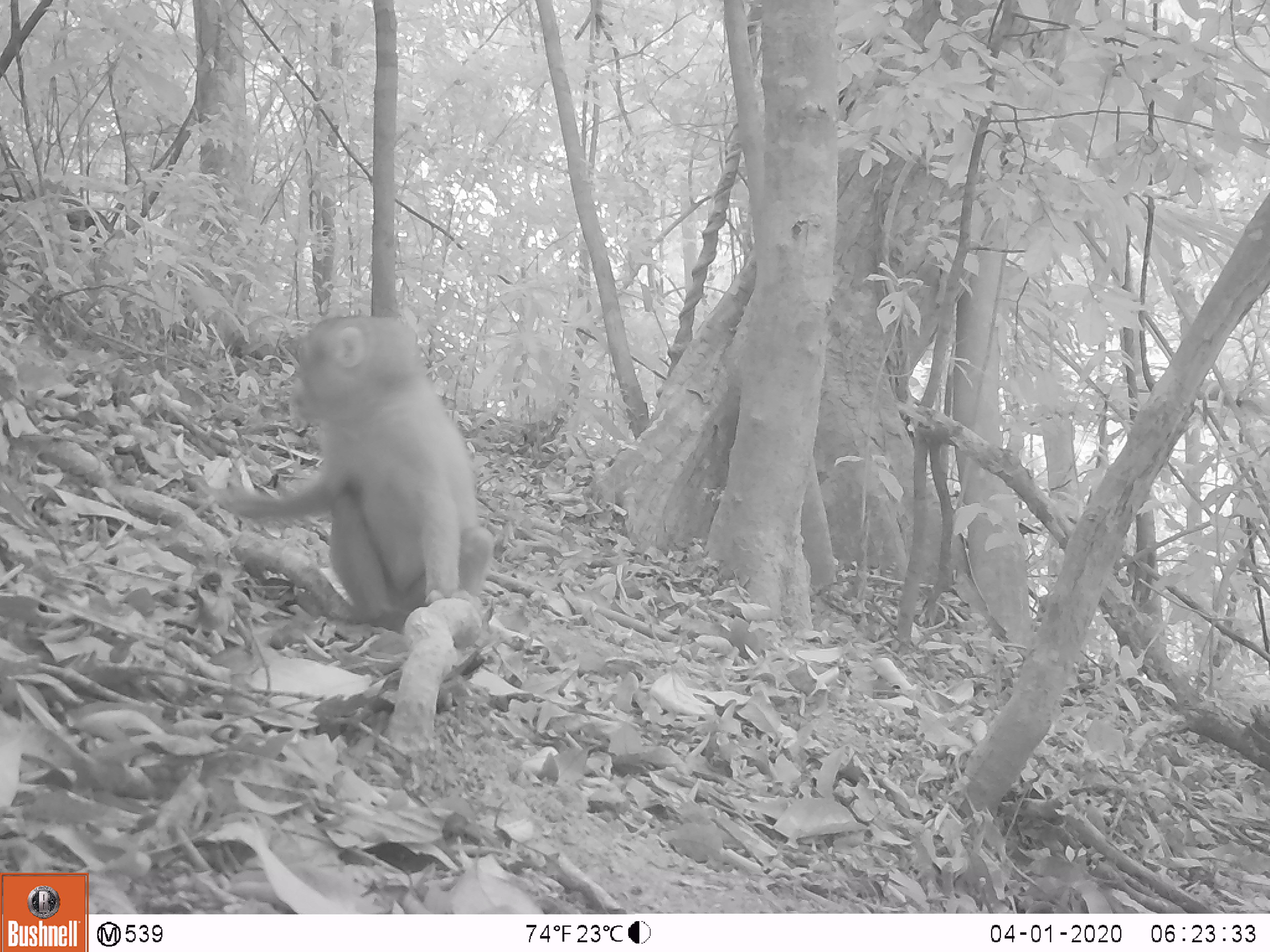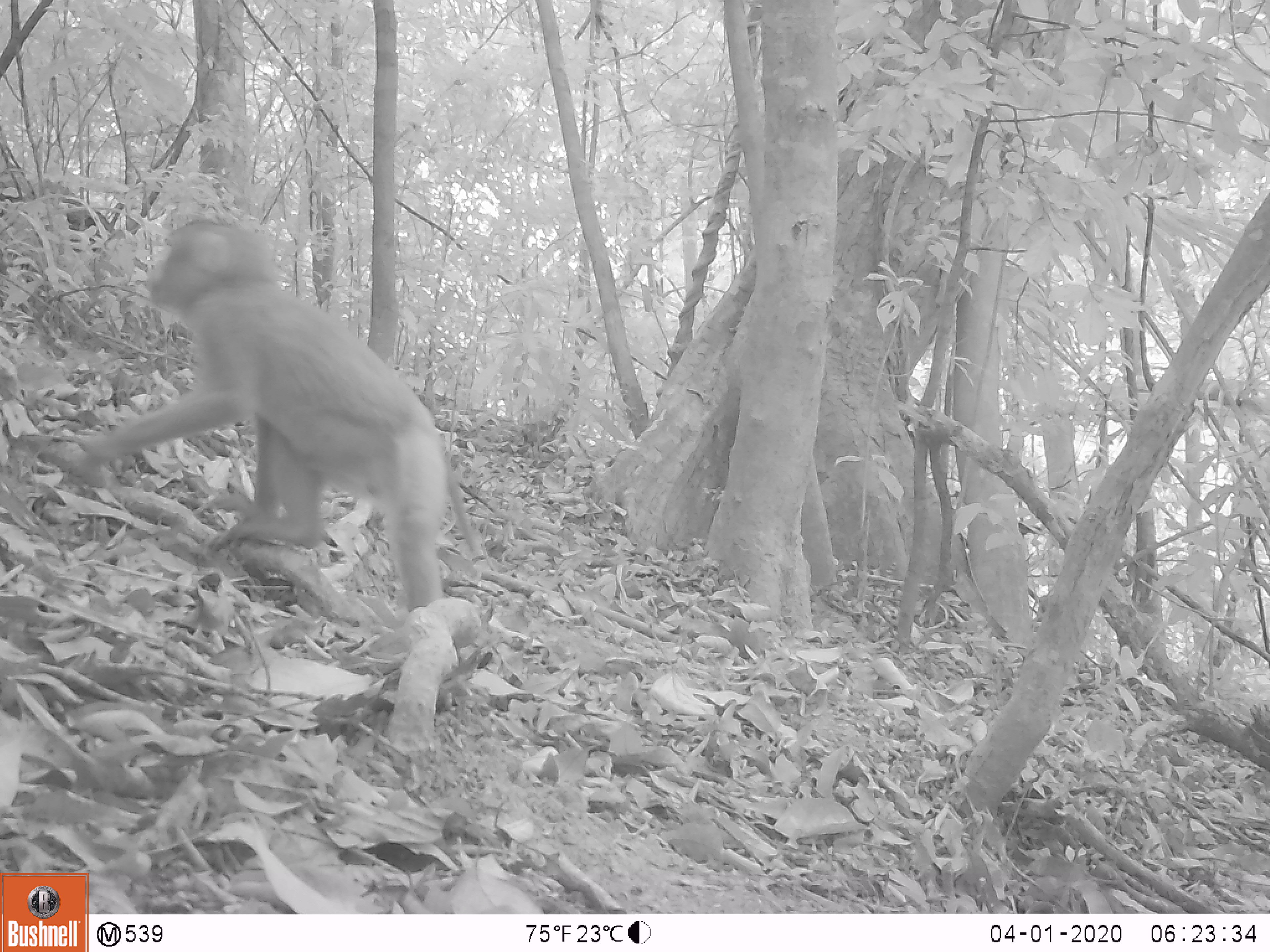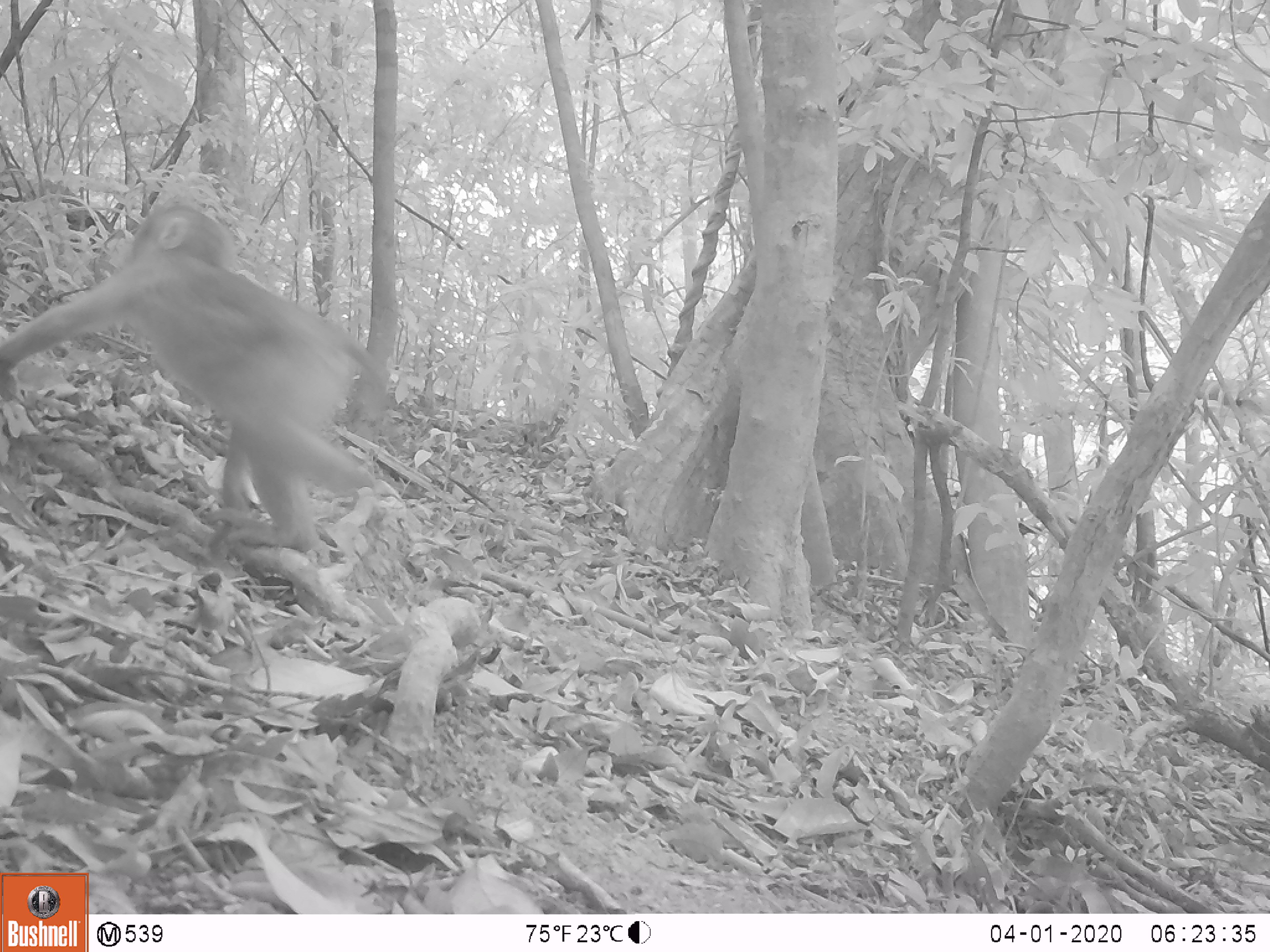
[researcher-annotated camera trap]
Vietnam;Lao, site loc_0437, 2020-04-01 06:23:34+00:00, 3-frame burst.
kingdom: Animalia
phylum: Chordata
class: Mammalia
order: Primates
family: Cercopithecidae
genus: Macaca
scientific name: Macaca nemestrina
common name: pig-tailed macaque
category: pig tailed macaque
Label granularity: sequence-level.